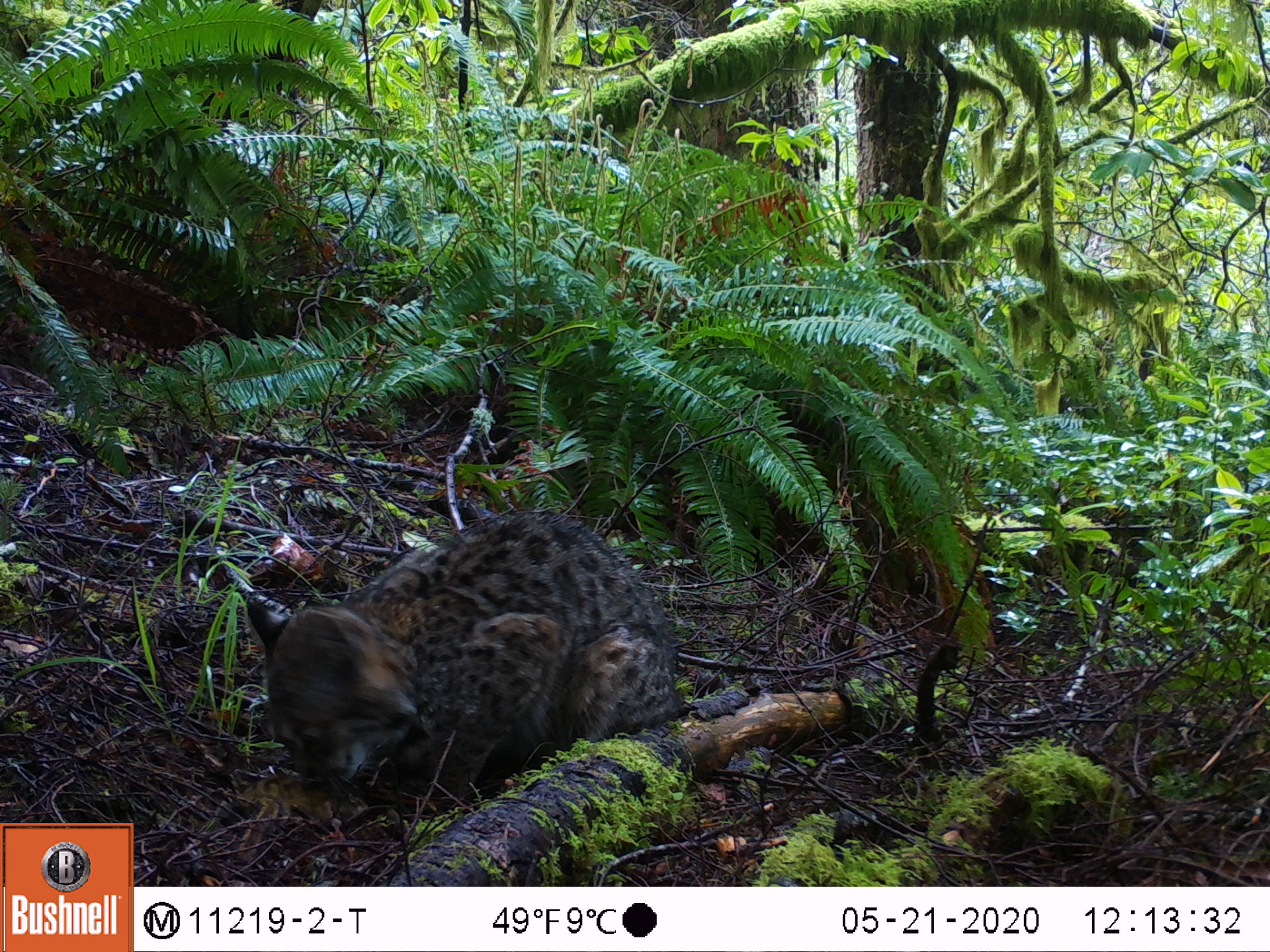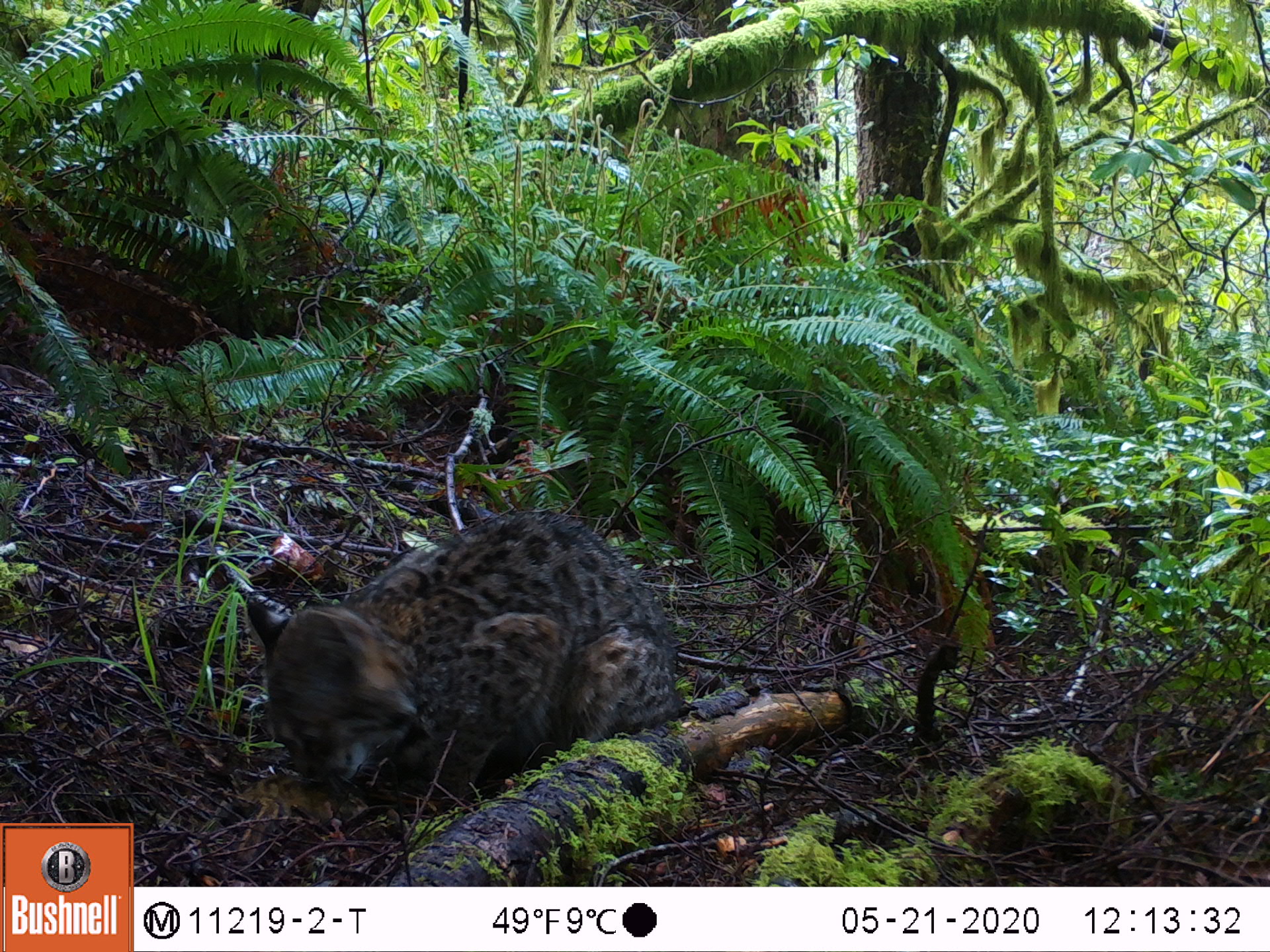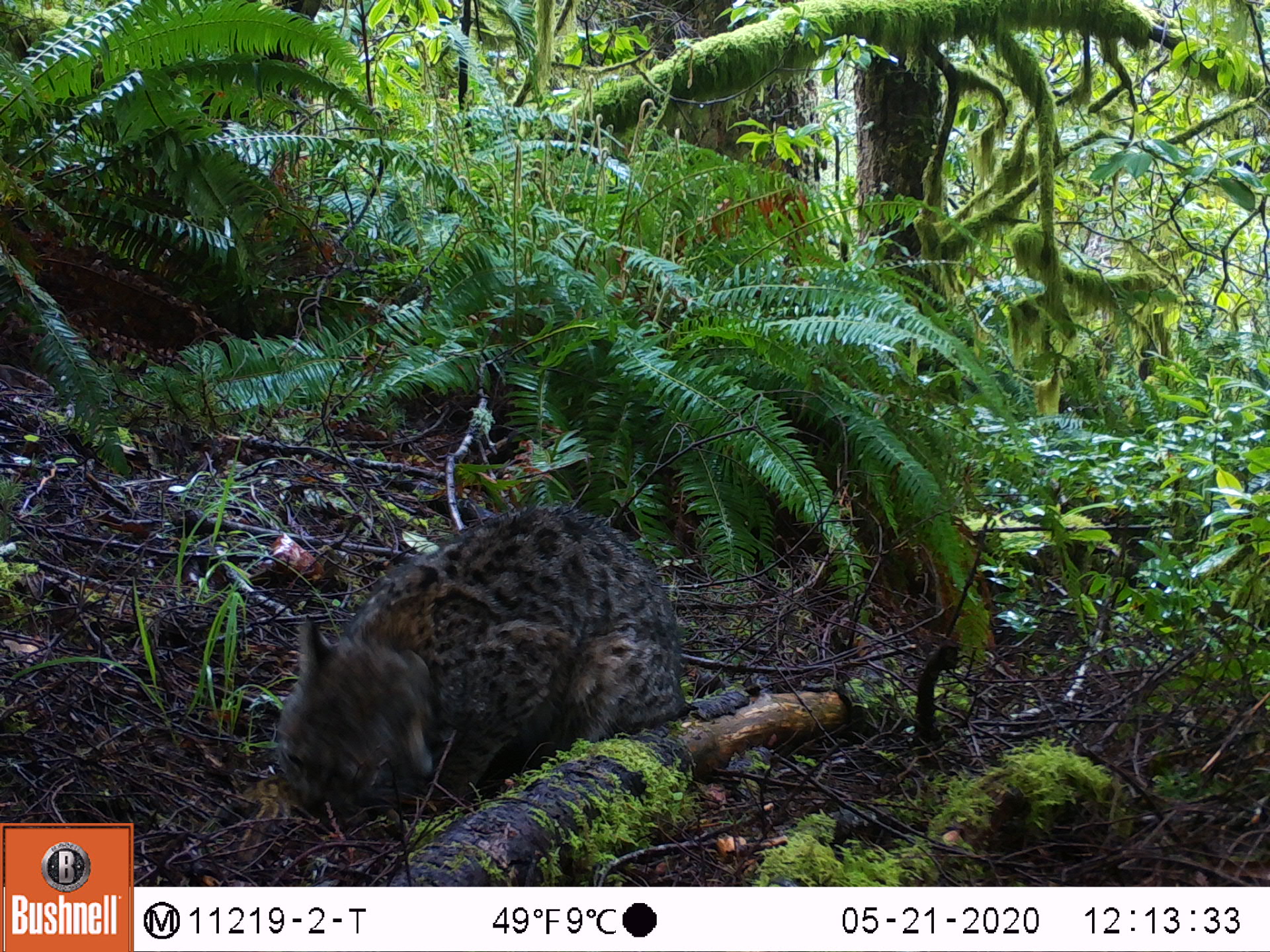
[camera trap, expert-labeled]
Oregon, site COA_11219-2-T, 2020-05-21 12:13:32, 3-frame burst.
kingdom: Animalia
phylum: Chordata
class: Mammalia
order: Carnivora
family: Felidae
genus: Lynx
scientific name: Lynx rufus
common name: bobcat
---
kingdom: Animalia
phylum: Chordata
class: Mammalia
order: Rodentia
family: Sciuridae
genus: Neotamias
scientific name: Neotamias townsendii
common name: townsend's chipmunk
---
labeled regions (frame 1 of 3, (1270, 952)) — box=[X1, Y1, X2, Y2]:
bobcat: box=[227, 500, 702, 806]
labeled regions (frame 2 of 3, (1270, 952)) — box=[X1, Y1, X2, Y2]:
townsend's chipmunk: box=[234, 499, 684, 806]; box=[236, 771, 337, 867]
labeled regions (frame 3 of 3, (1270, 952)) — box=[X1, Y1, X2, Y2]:
bobcat: box=[261, 484, 713, 835]